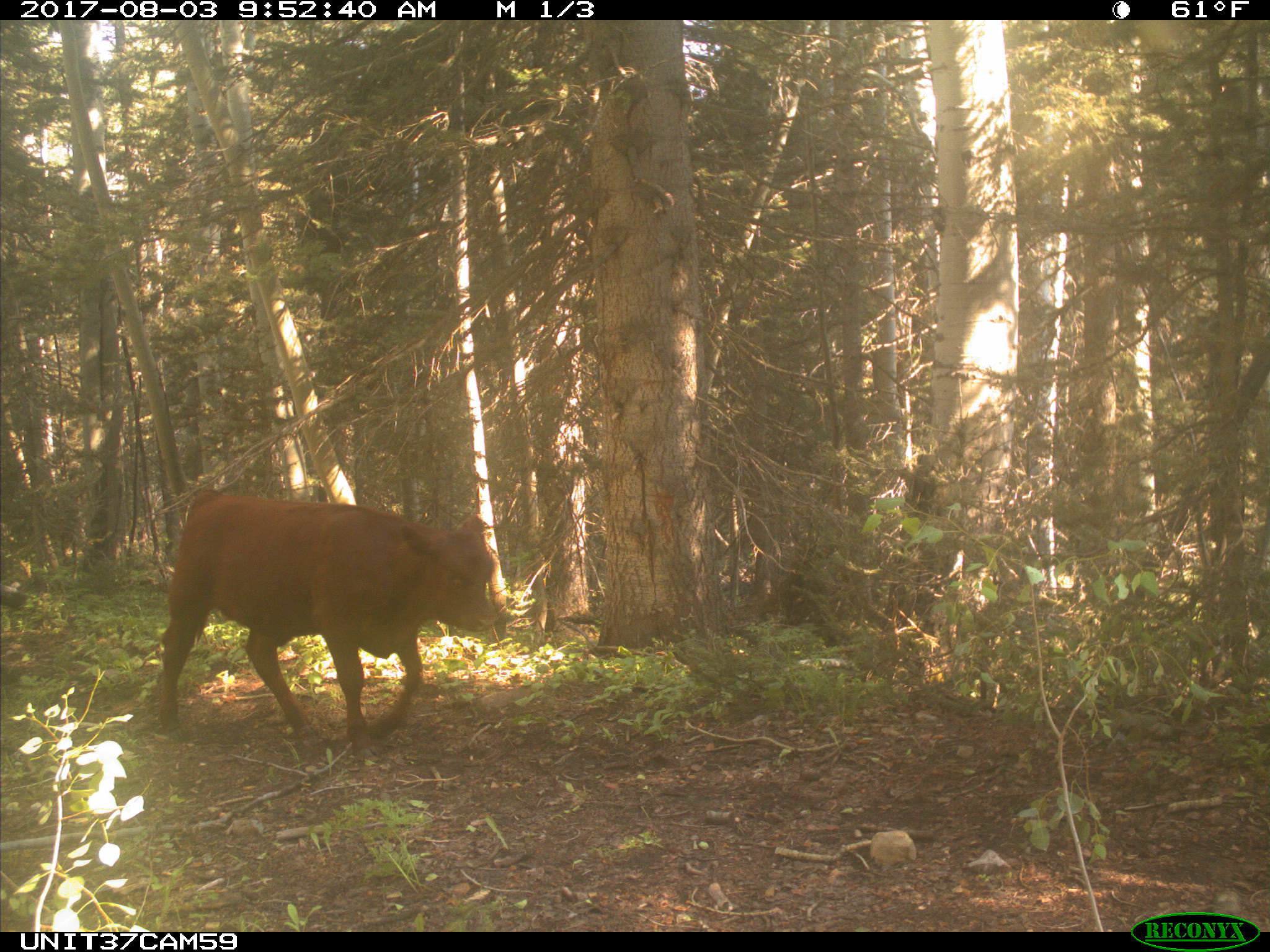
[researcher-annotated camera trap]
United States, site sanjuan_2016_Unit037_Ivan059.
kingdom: Animalia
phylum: Chordata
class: Mammalia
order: Artiodactyla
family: Bovidae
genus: Bos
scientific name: Bos taurus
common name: domestic cow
Bos taurus (domestic cow).